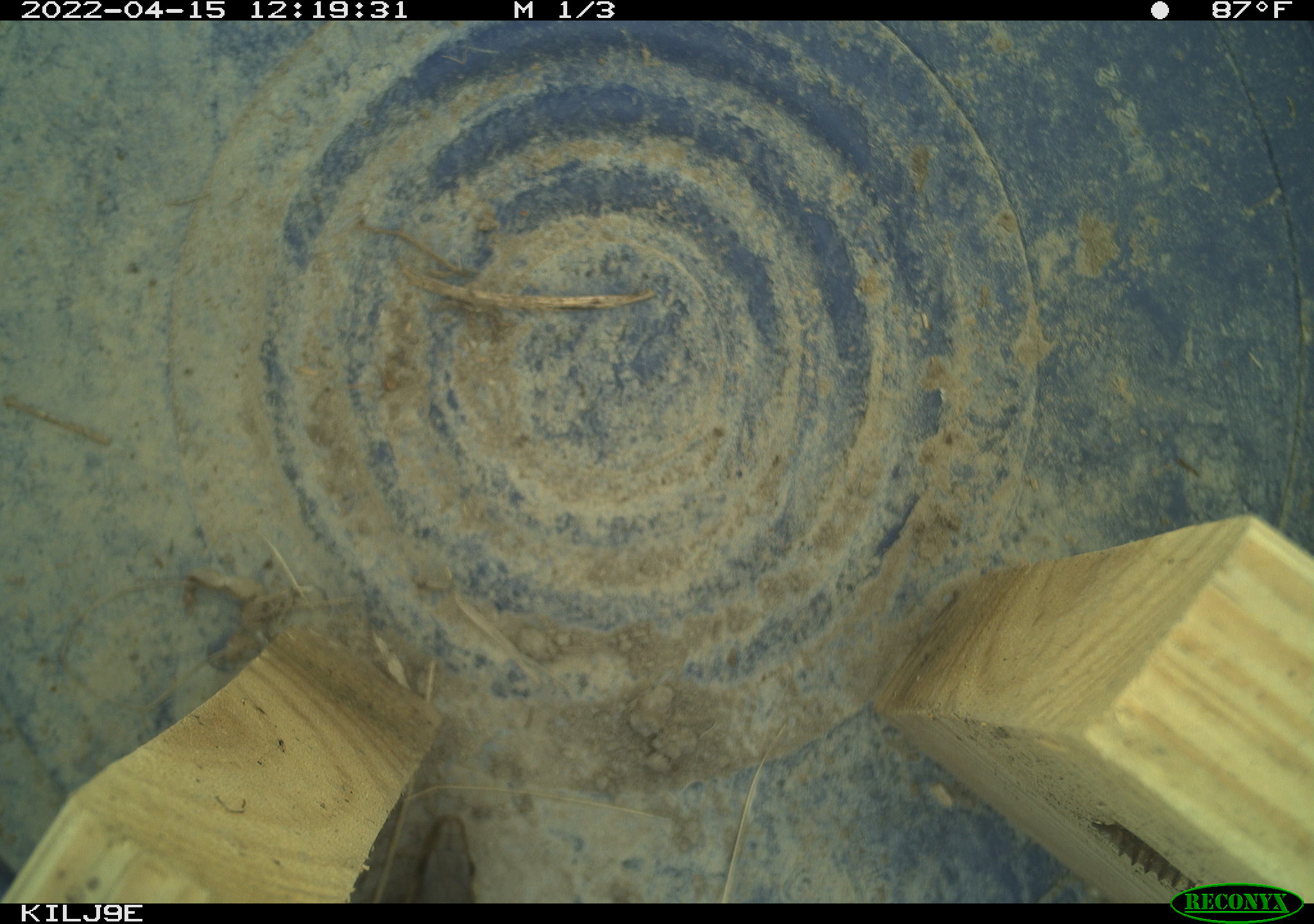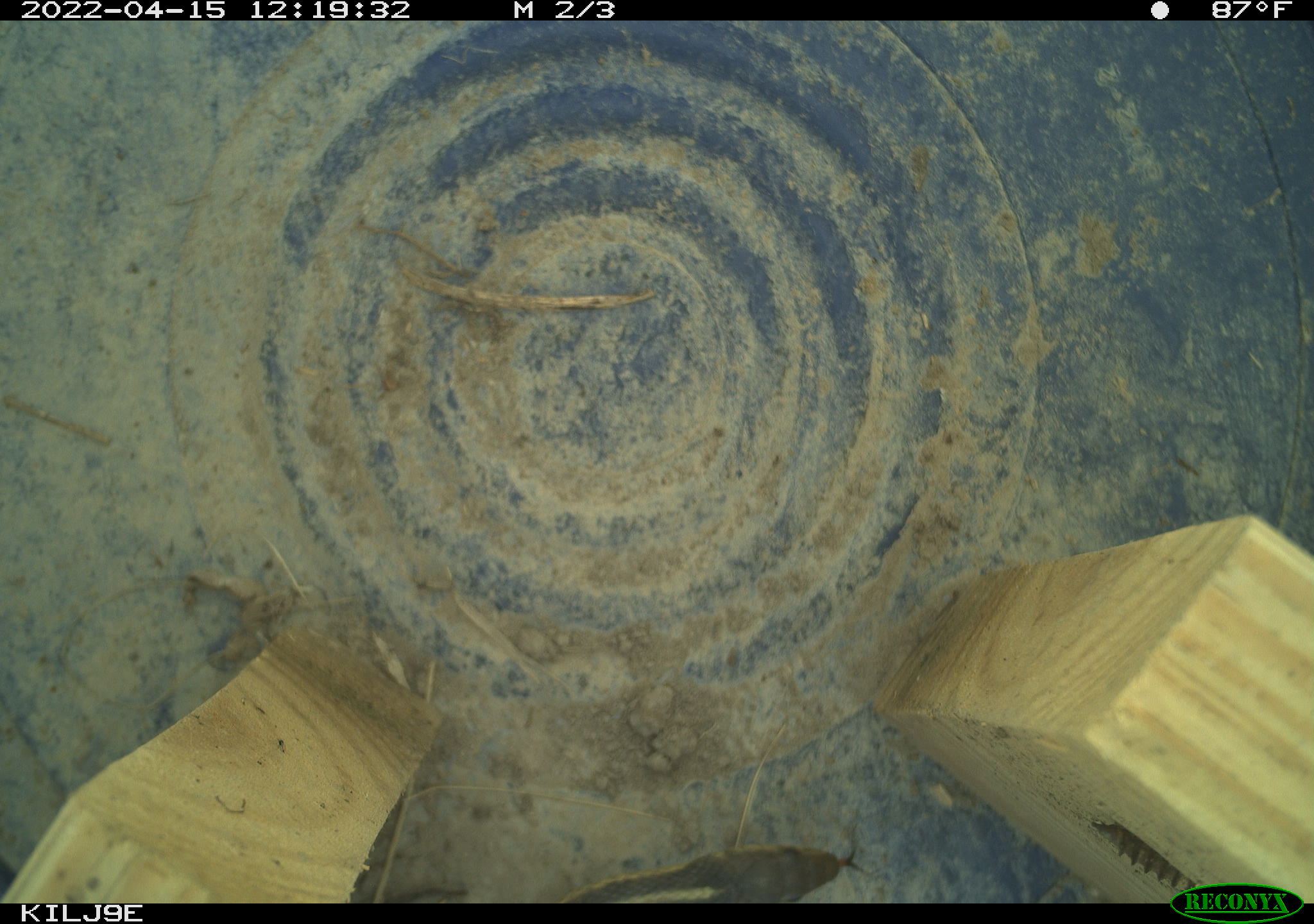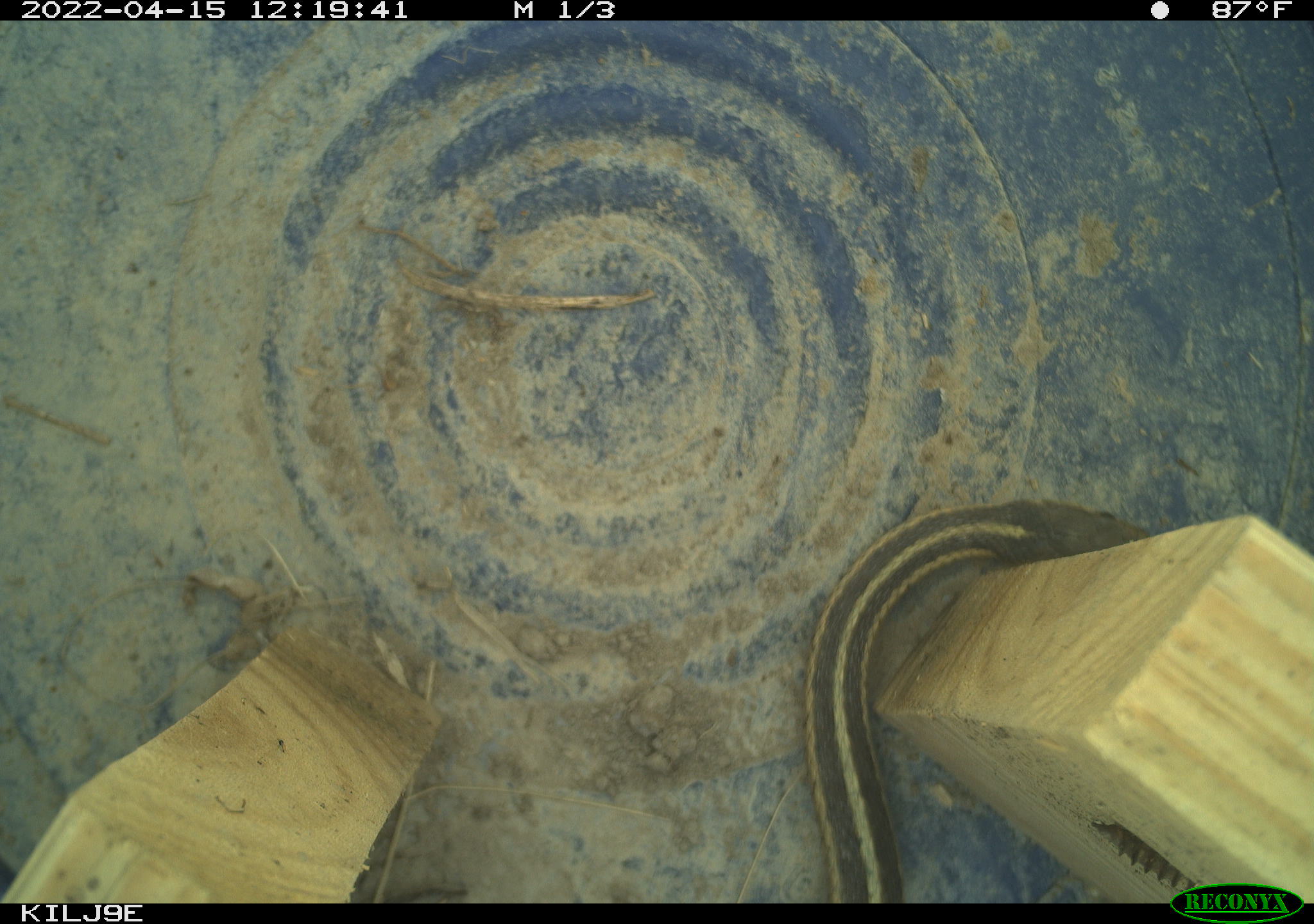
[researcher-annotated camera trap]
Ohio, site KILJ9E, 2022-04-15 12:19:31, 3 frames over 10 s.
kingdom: Animalia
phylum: Chordata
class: Reptilia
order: Squamata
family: Colubridae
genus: Thamnophis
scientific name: Thamnophis sirtalis sirtalis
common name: eastern gartersnake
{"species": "eastern gartersnake (Thamnophis sirtalis sirtalis)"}